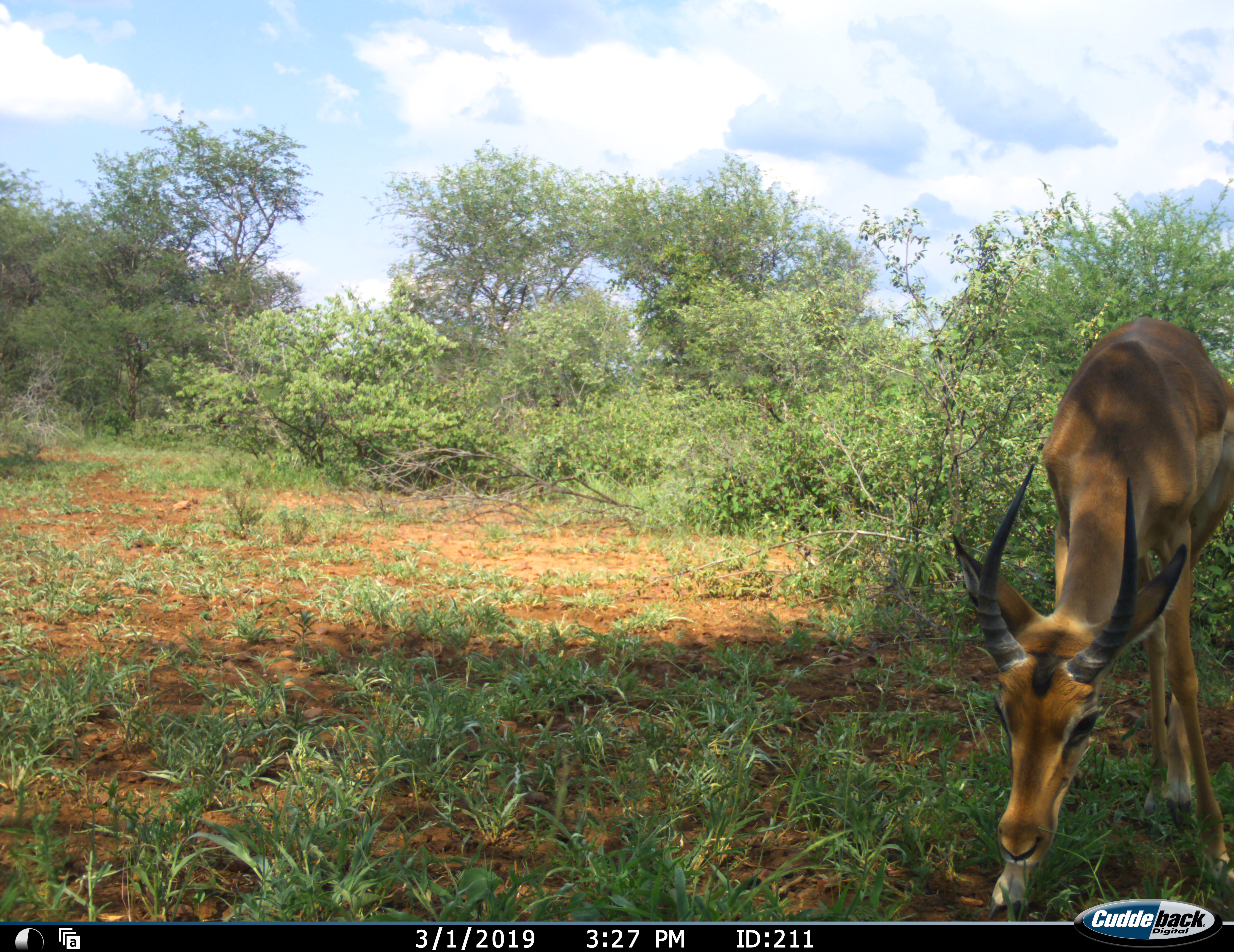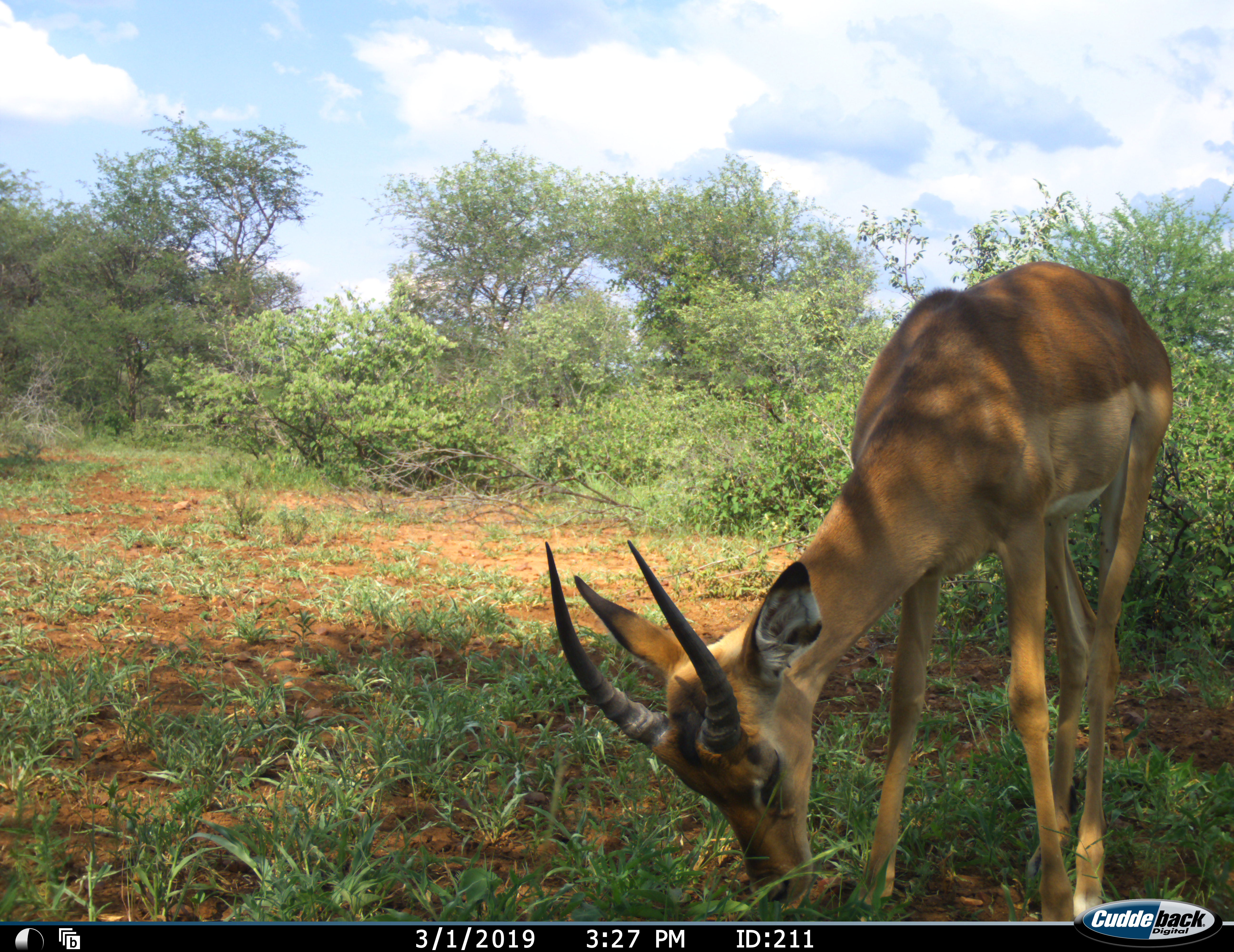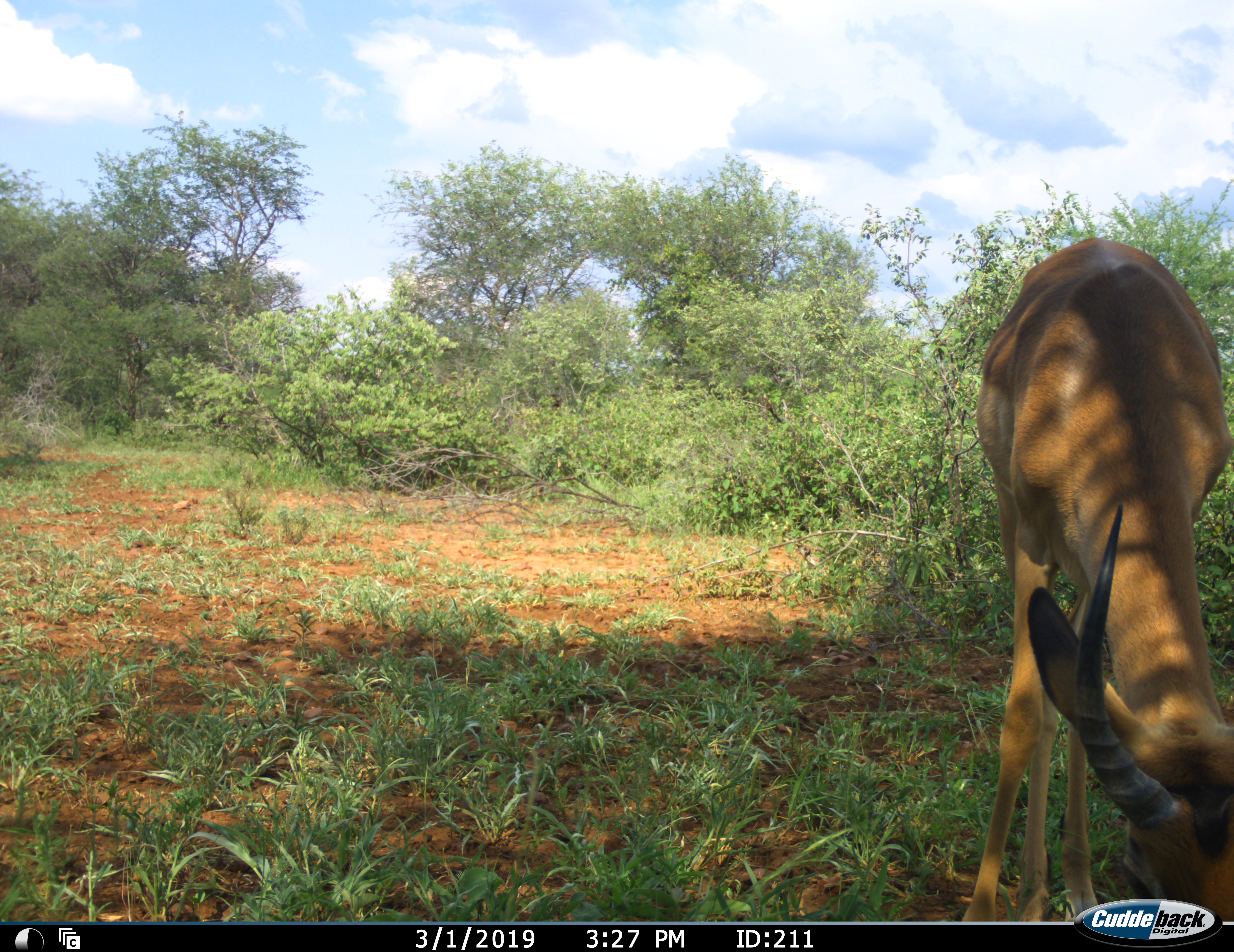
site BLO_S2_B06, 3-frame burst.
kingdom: Animalia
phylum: Chordata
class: Mammalia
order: Artiodactyla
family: Bovidae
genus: Aepyceros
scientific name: Aepyceros melampus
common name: impala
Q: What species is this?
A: Impala (Aepyceros melampus).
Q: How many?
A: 1.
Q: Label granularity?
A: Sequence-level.